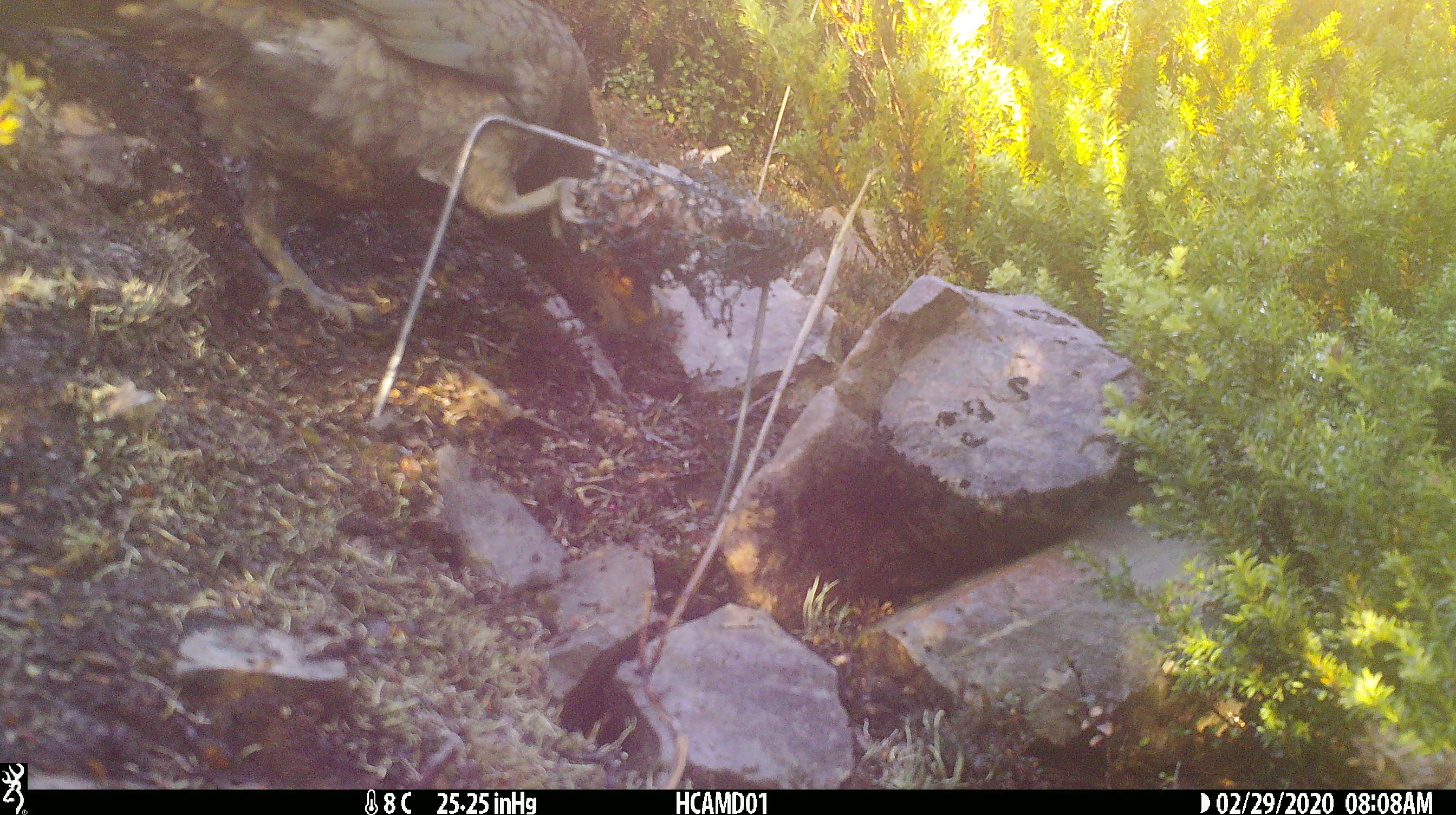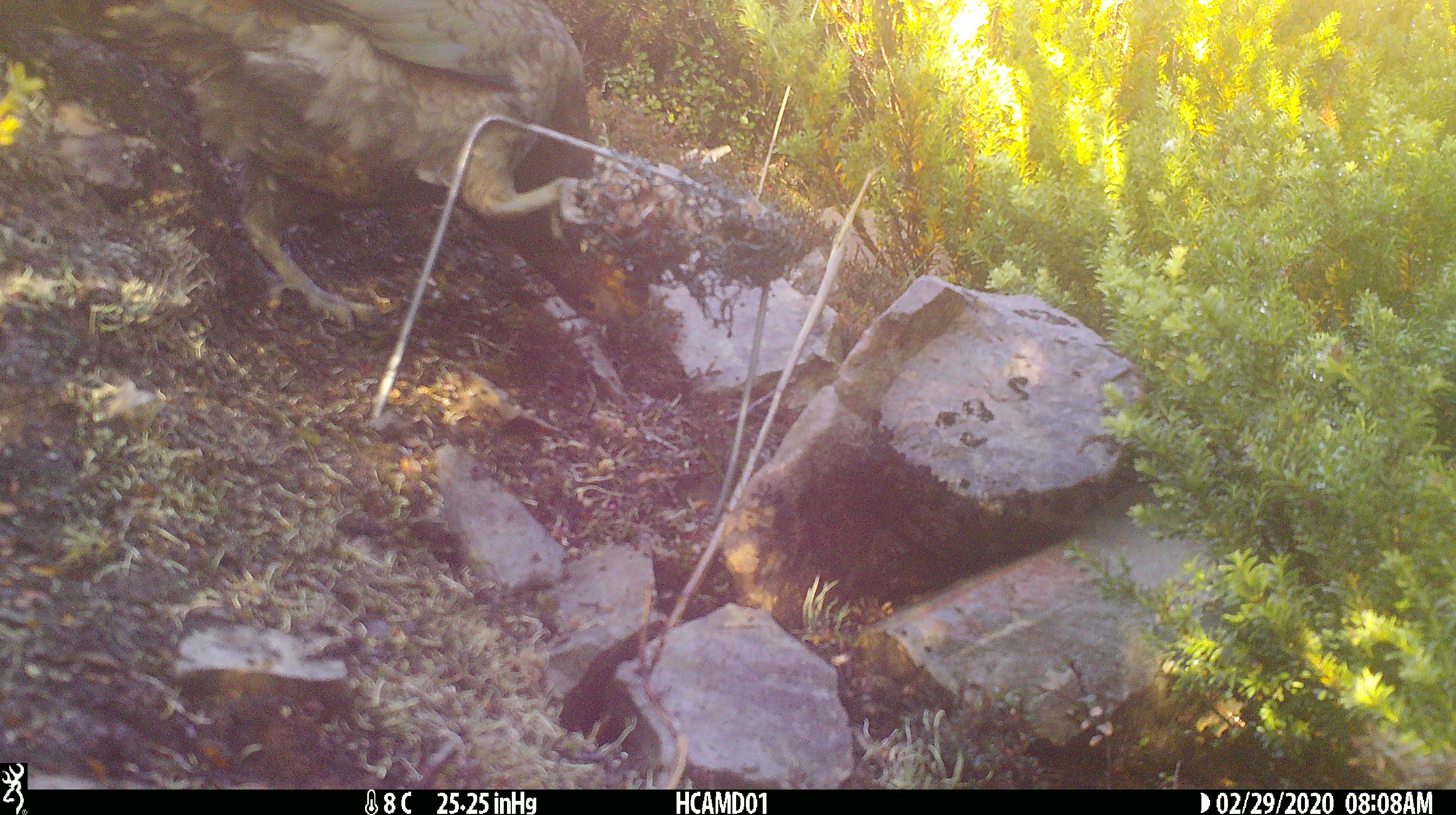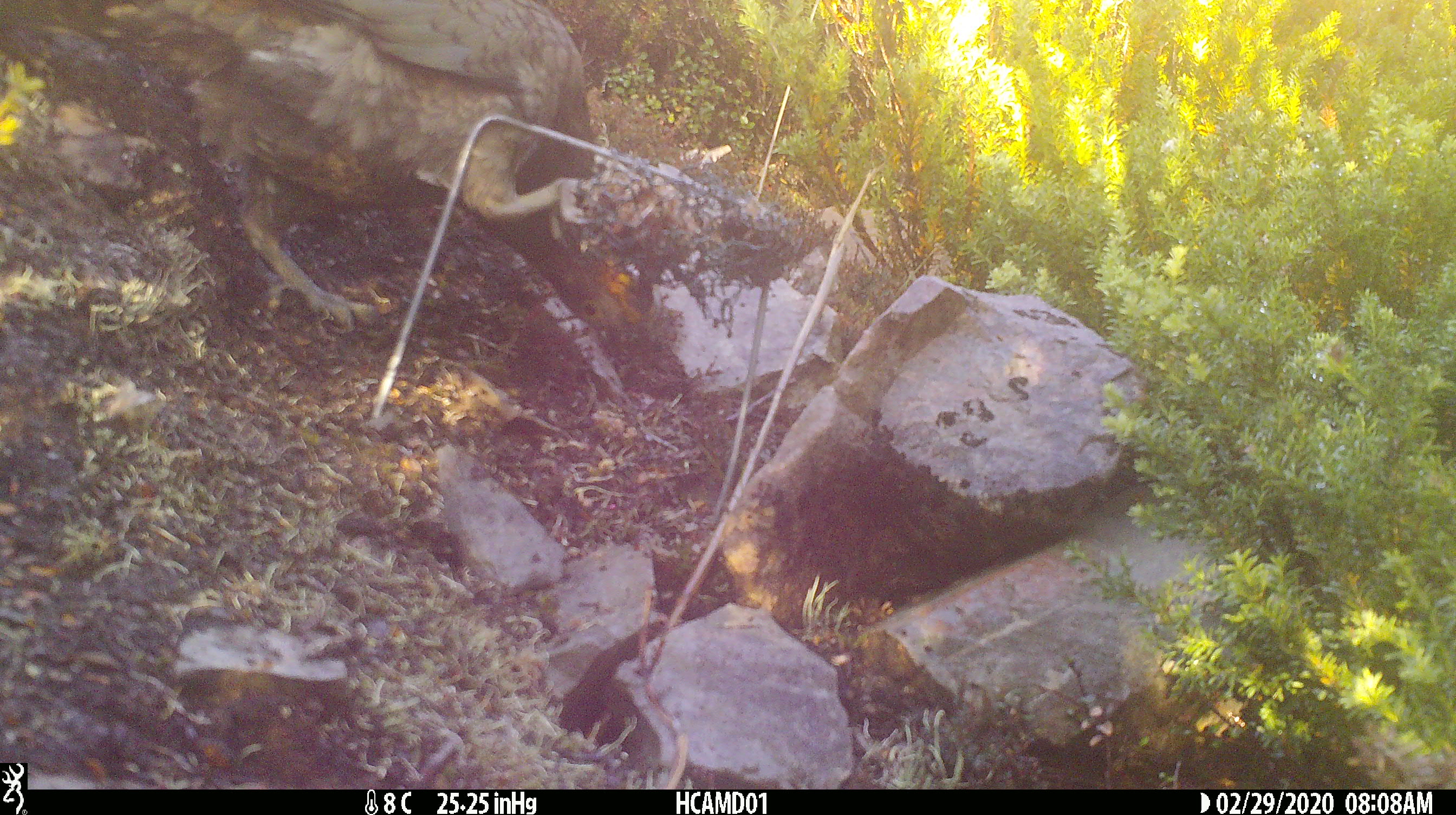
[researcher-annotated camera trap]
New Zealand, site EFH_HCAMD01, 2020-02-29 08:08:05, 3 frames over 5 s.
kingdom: Animalia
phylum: Chordata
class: Aves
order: Psittaciformes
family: Strigopidae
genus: Nestor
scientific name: Nestor notabilis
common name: kea